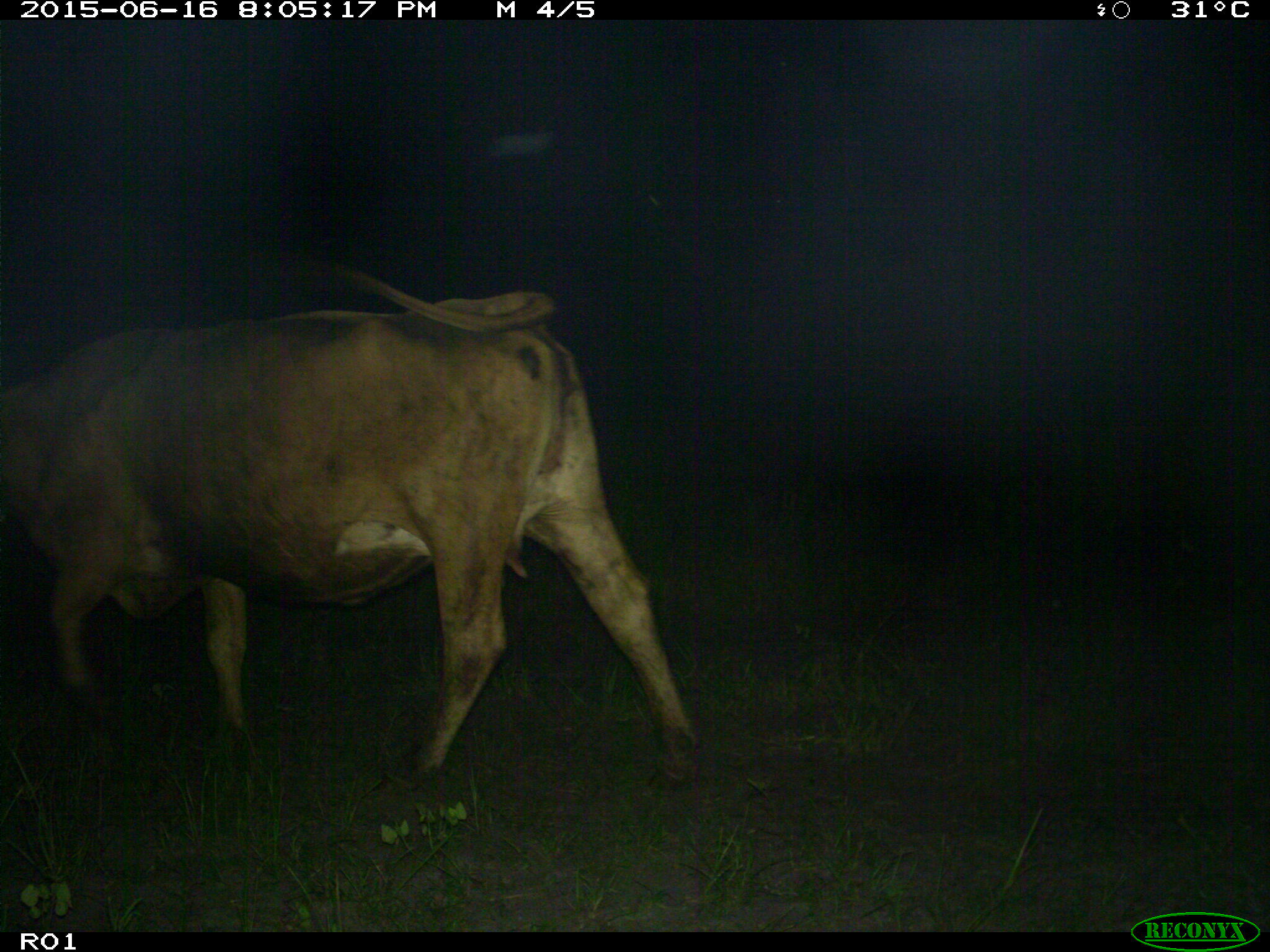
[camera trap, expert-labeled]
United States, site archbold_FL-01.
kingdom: Animalia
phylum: Chordata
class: Mammalia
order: Artiodactyla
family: Bovidae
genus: Bos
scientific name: Bos taurus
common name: domestic cow